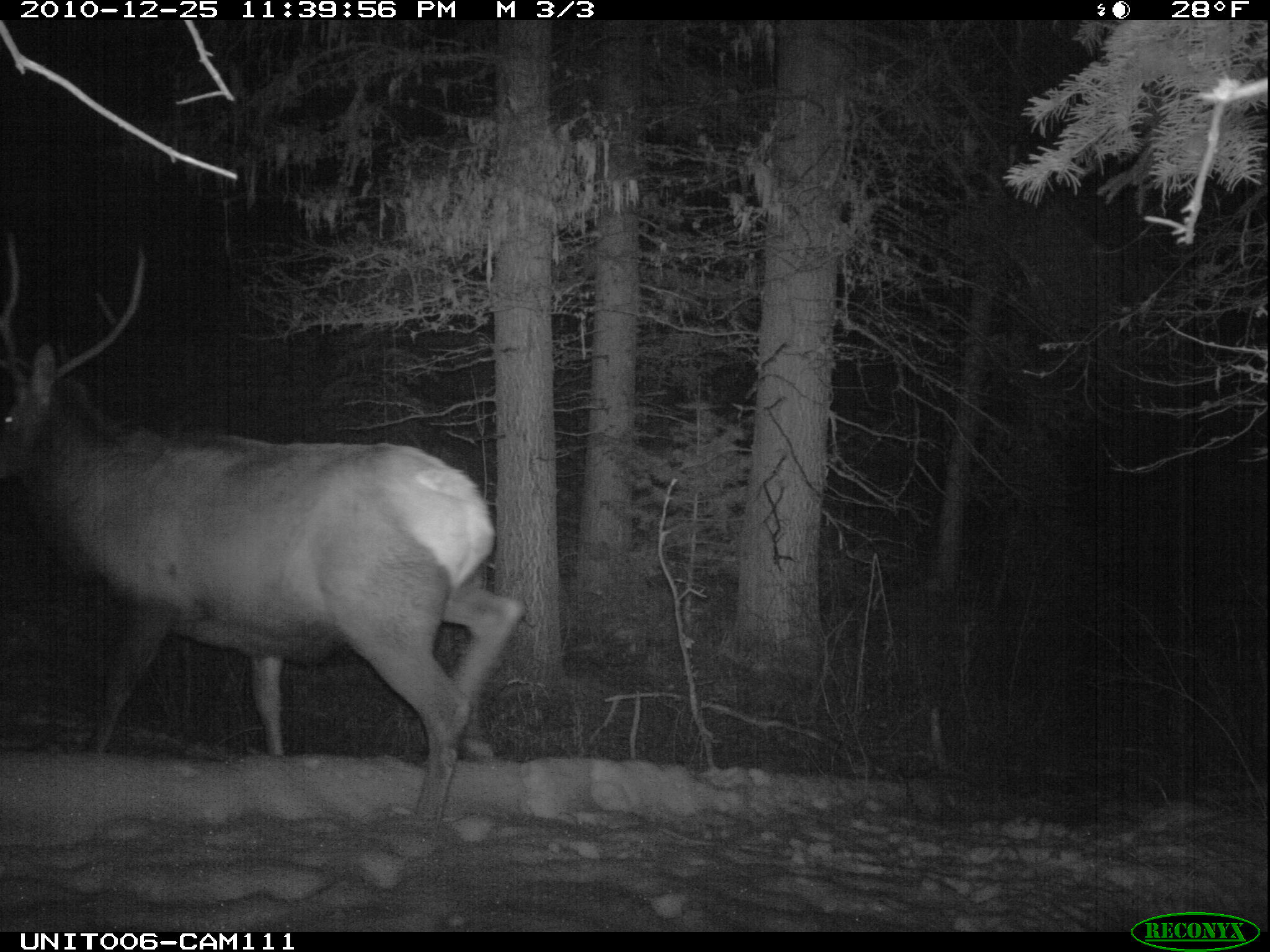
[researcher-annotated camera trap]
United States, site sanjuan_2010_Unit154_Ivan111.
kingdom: Animalia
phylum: Chordata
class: Mammalia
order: Artiodactyla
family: Cervidae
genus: Cervus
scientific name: Cervus elaphus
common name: red deer